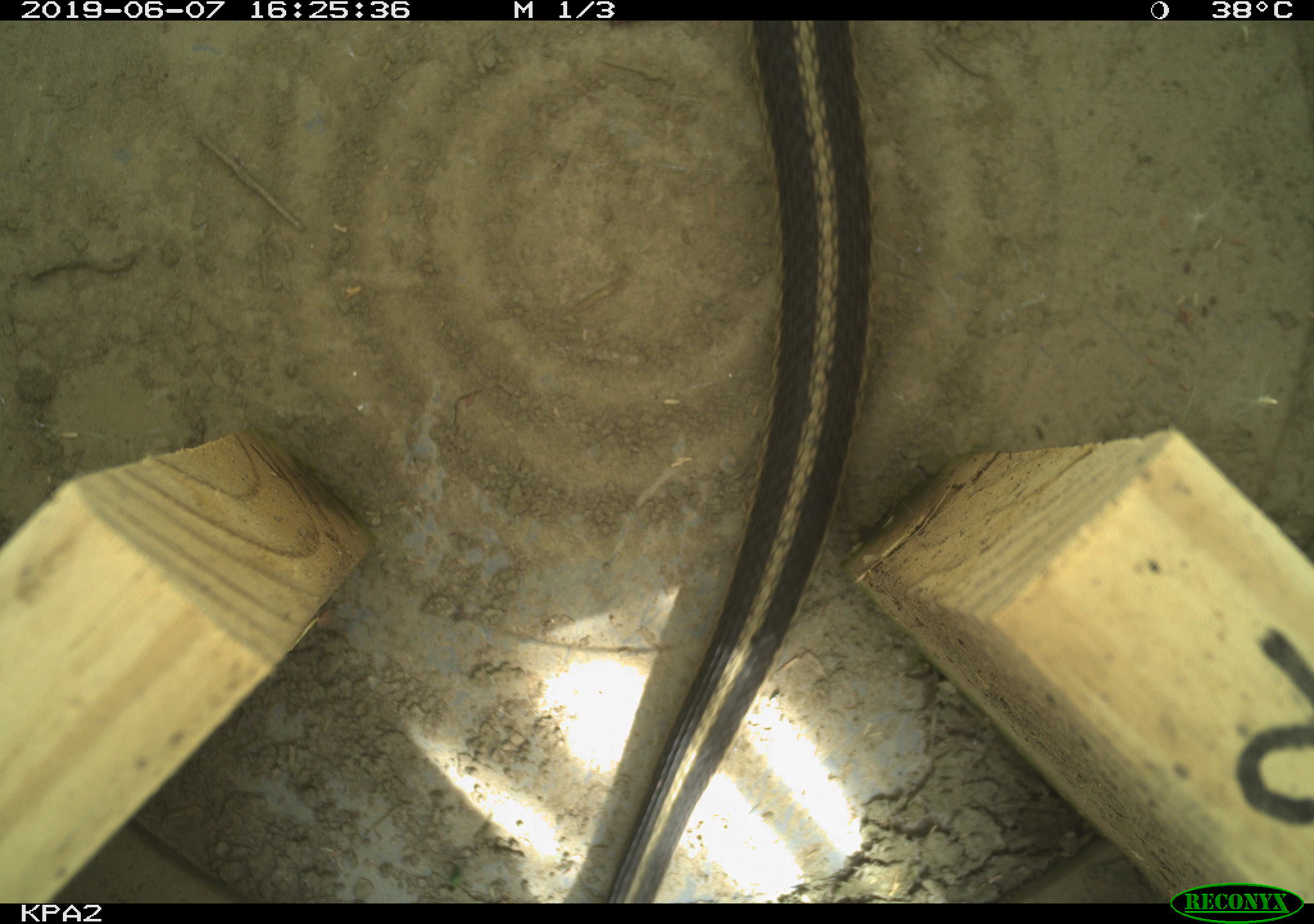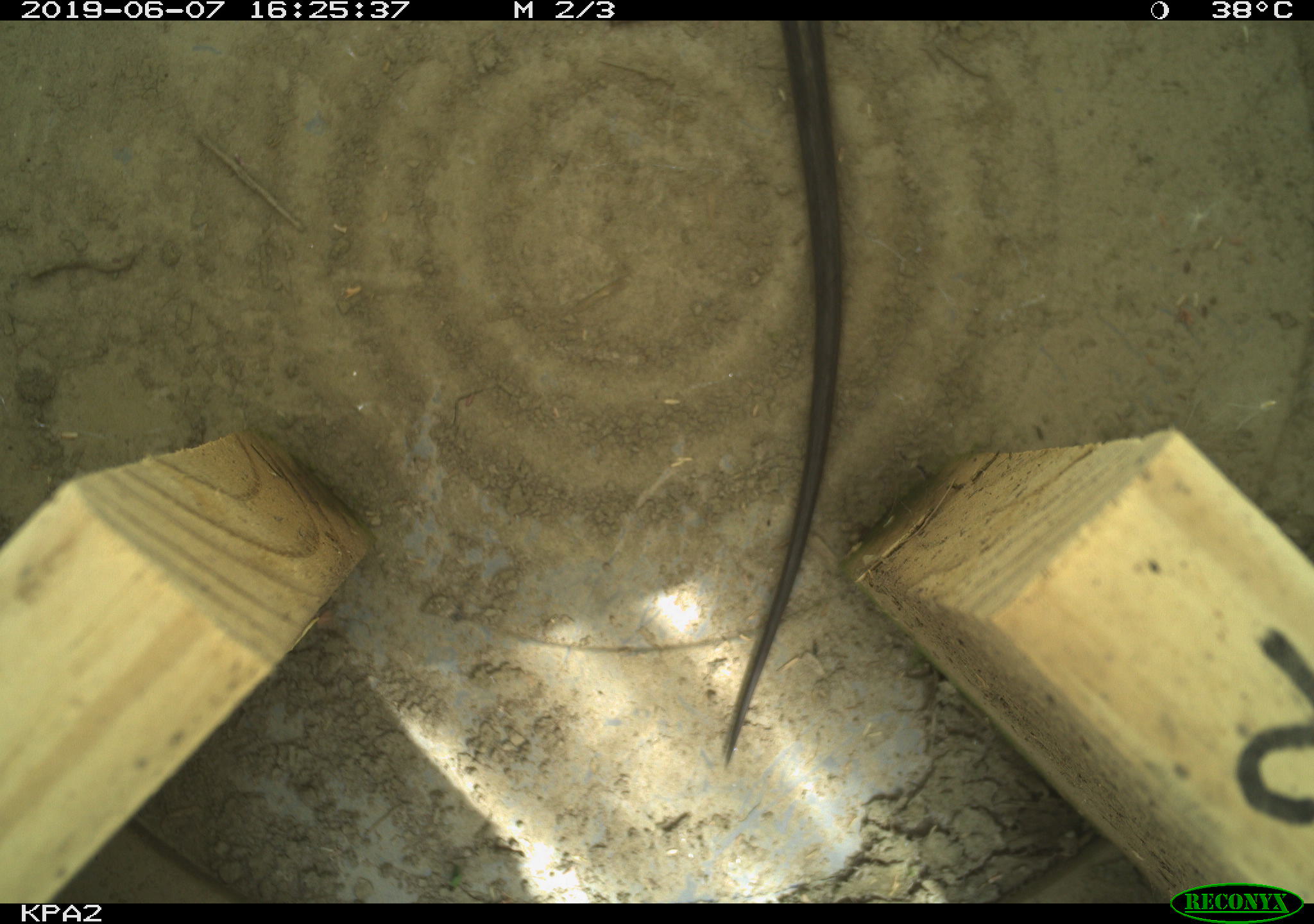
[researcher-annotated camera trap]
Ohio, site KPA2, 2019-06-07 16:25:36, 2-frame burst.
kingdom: Animalia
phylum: Chordata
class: Reptilia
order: Squamata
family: Colubridae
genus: Thamnophis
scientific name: Thamnophis sirtalis sirtalis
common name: eastern gartersnake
Eastern gartersnake (Thamnophis sirtalis sirtalis).